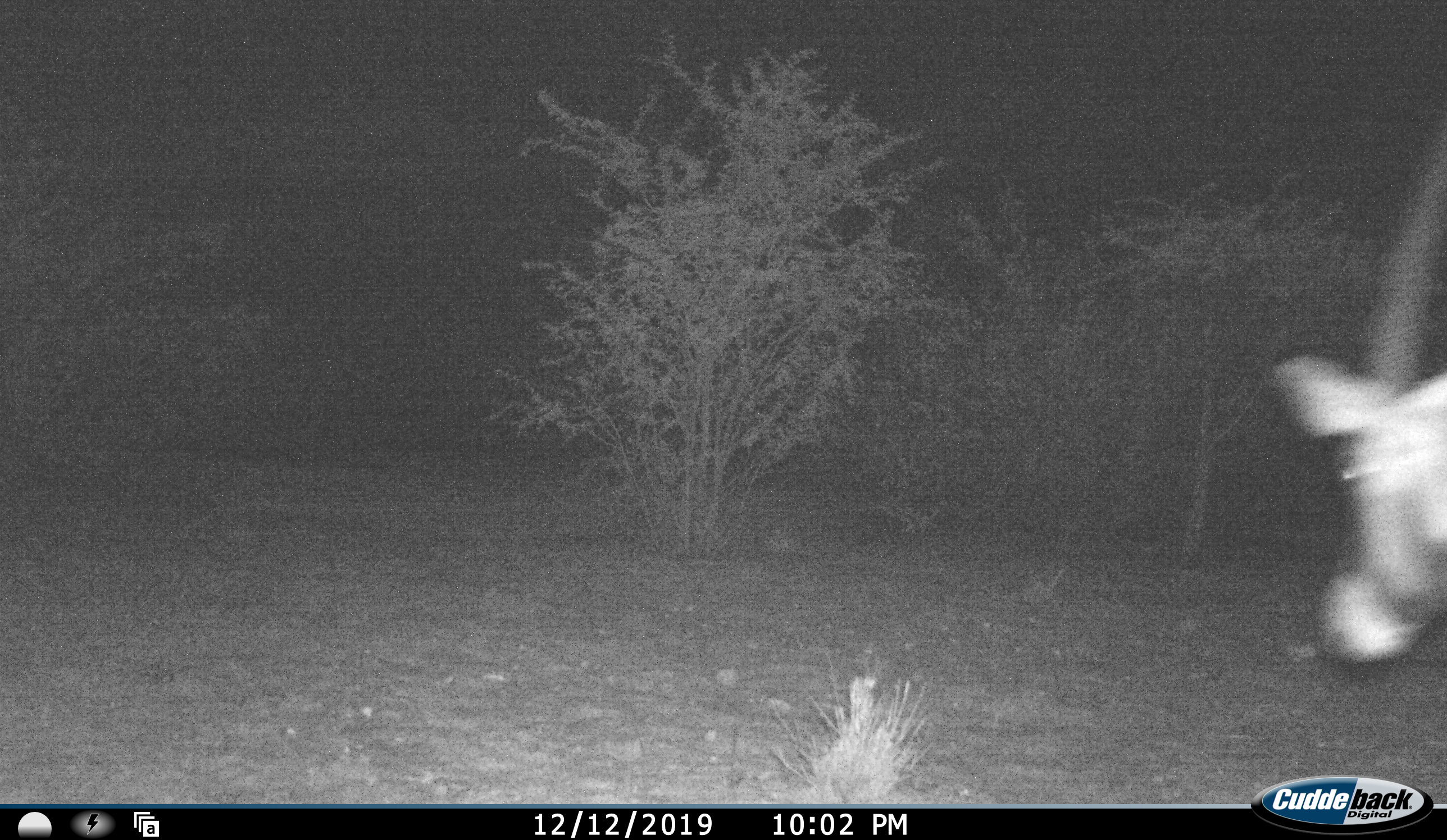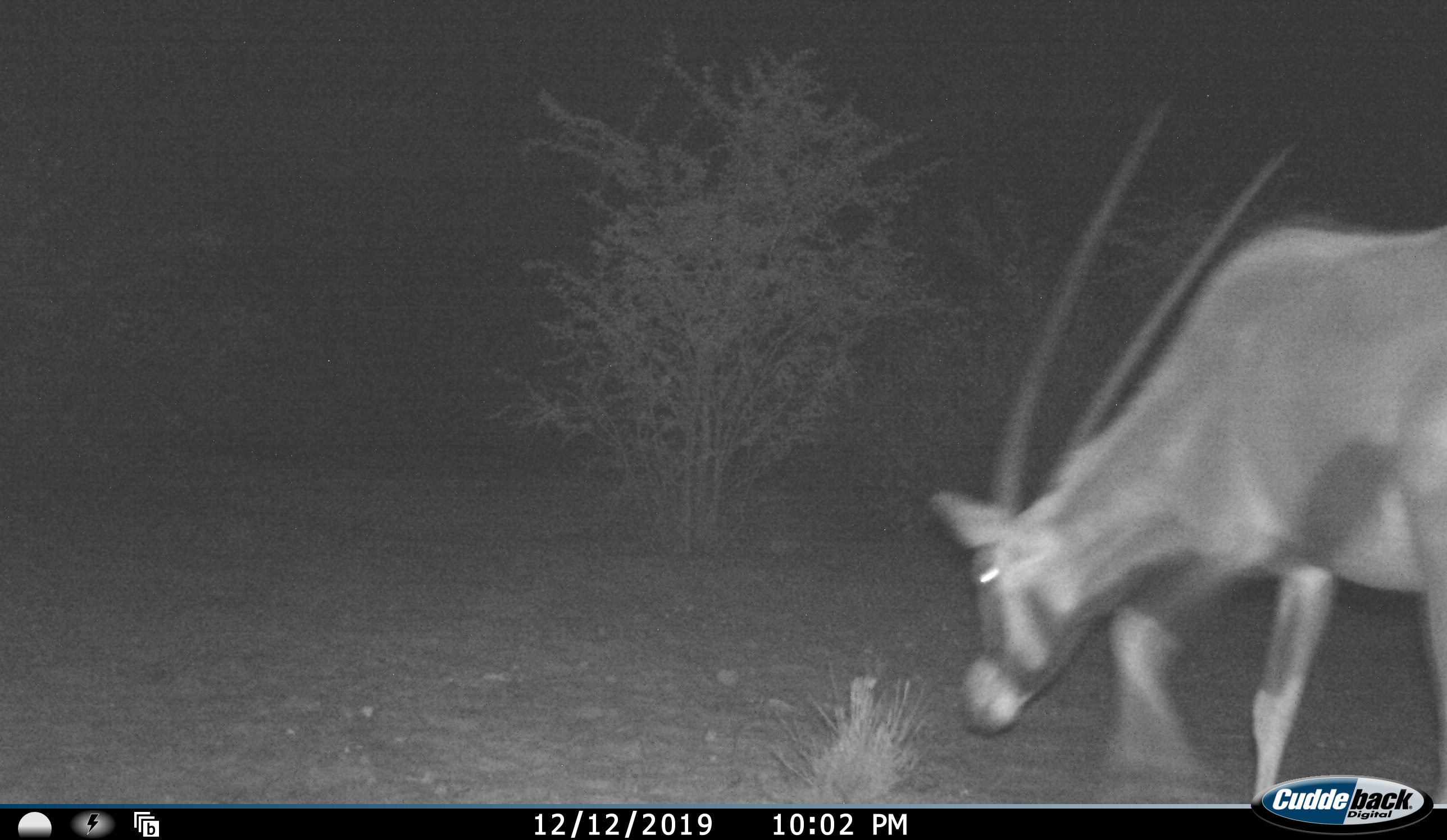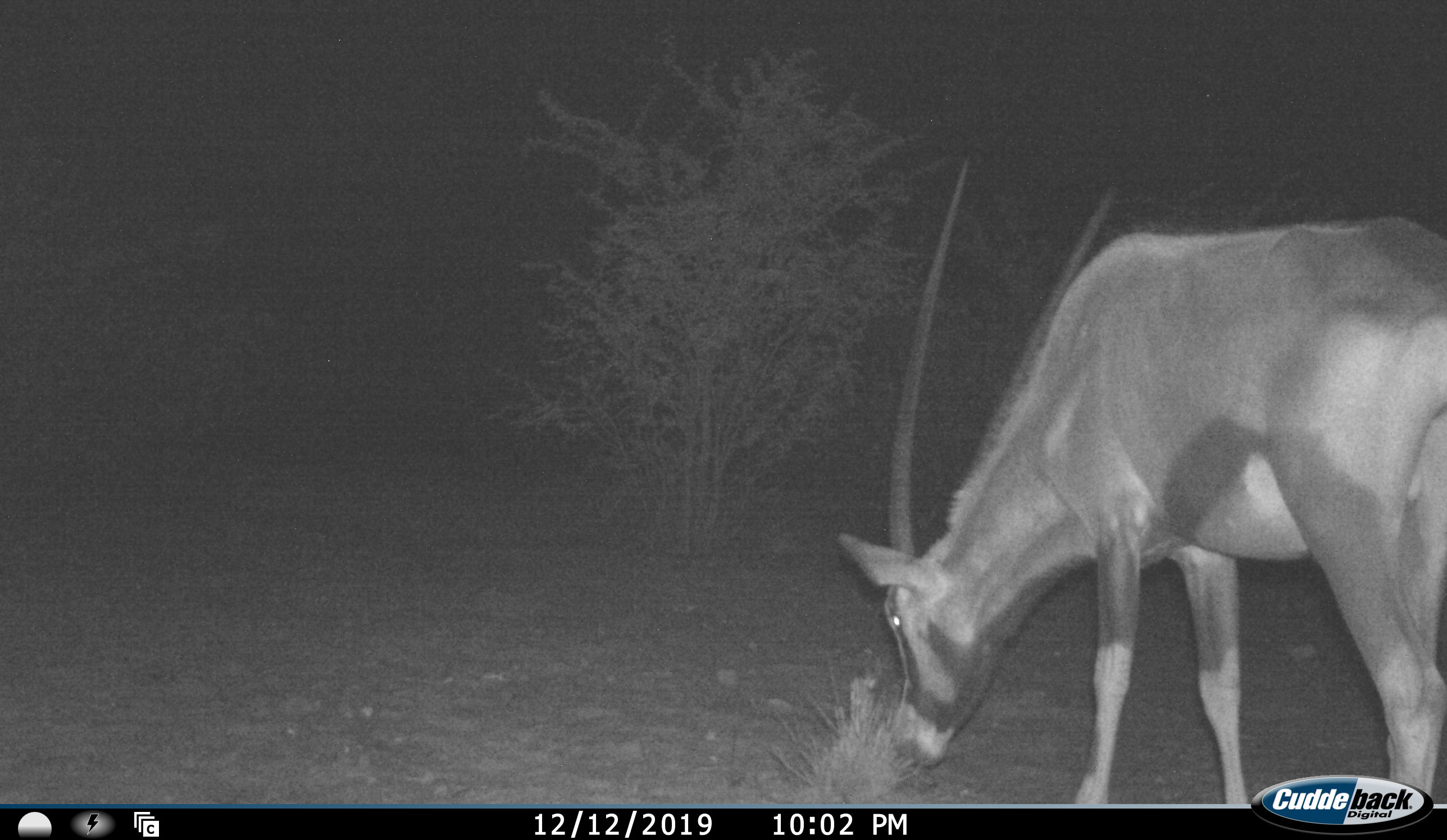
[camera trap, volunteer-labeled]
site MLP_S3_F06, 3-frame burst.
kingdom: Animalia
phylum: Chordata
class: Mammalia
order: Artiodactyla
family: Bovidae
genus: Oryx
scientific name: Oryx gazella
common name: gemsbok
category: oryx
Oryx (gemsbok) (Oryx gazella), count 1. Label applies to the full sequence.